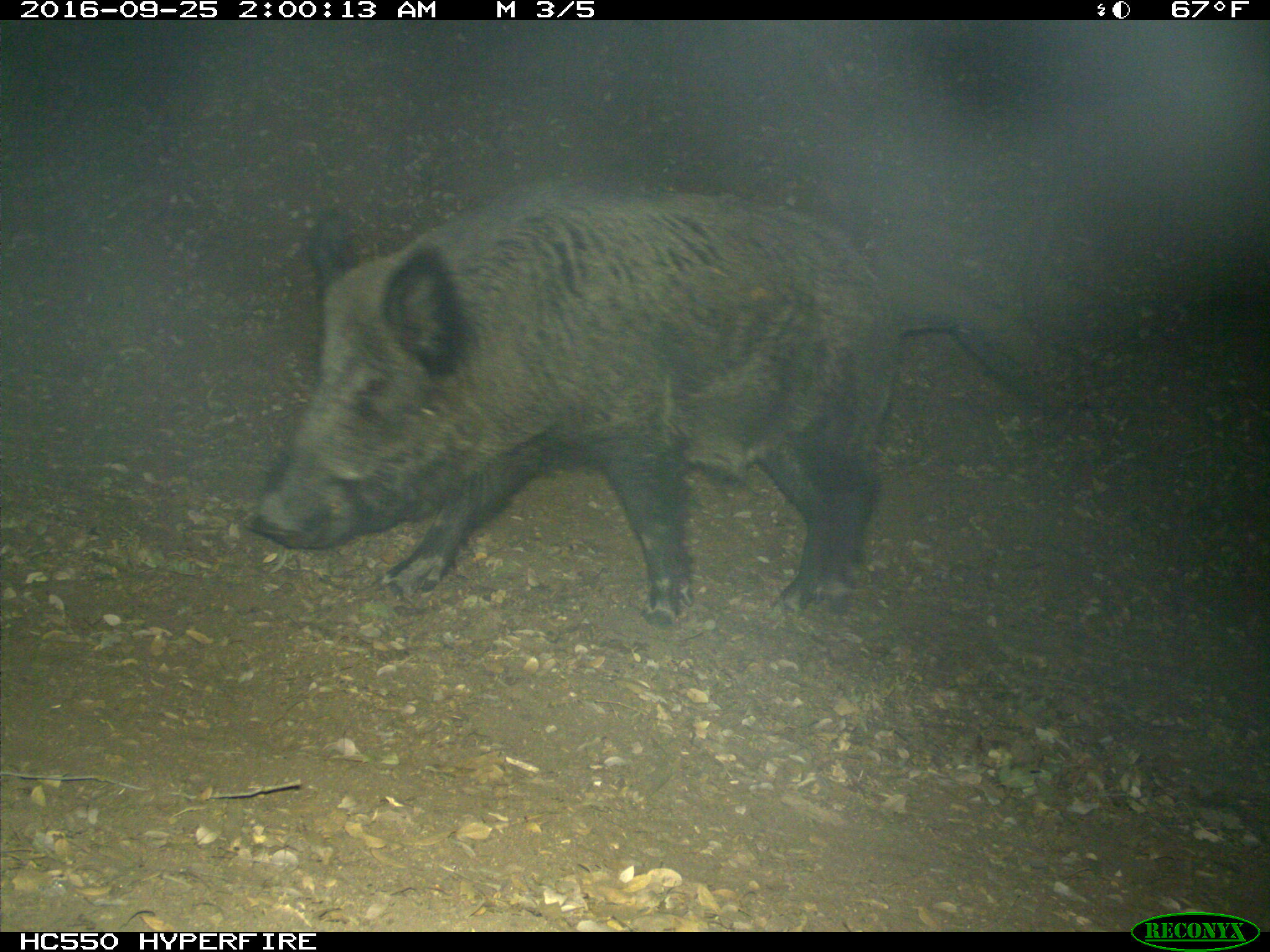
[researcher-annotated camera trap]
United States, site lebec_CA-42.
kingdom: Animalia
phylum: Chordata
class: Mammalia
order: Artiodactyla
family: Suidae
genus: Sus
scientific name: Sus scrofa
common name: wild boar